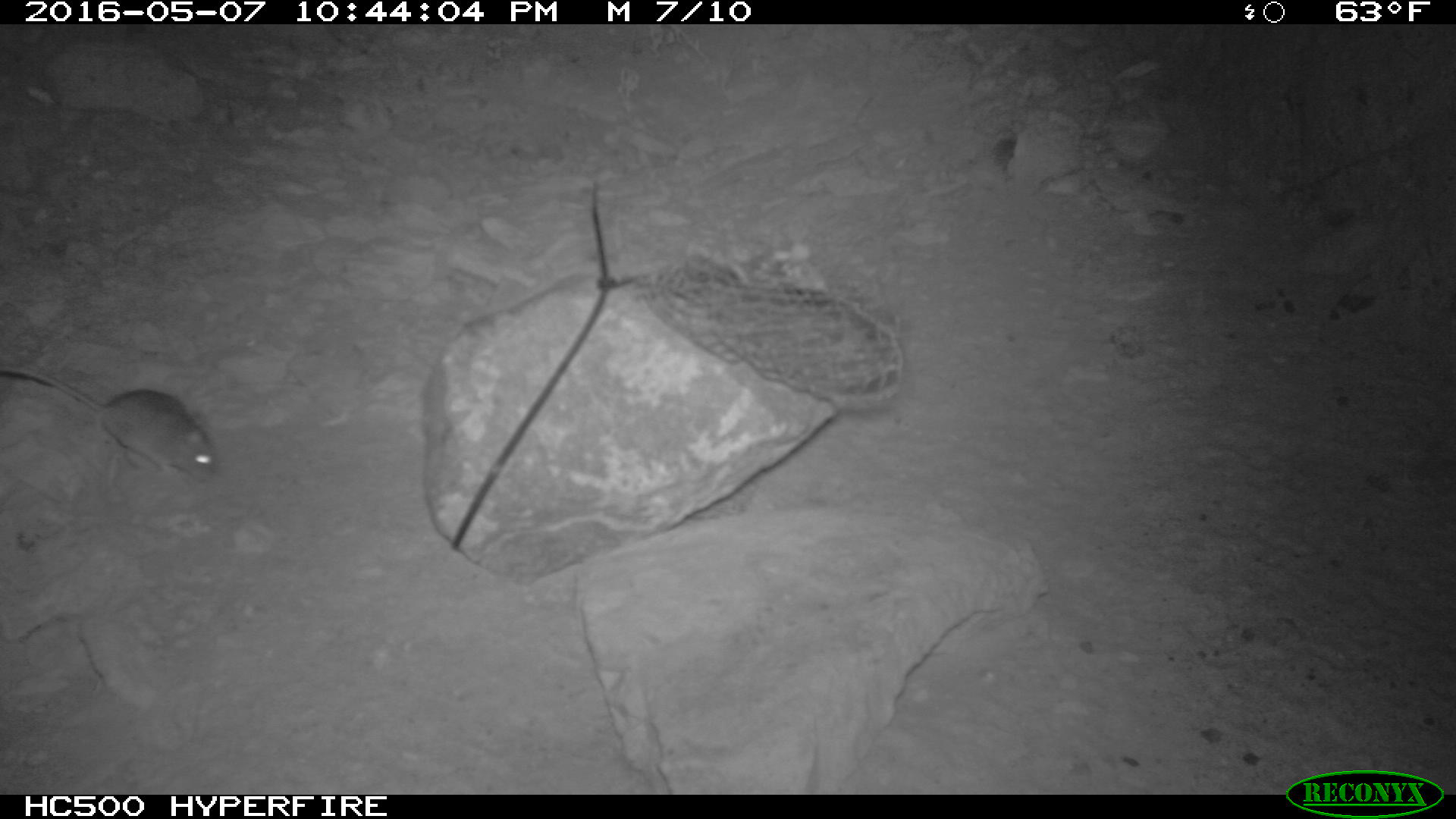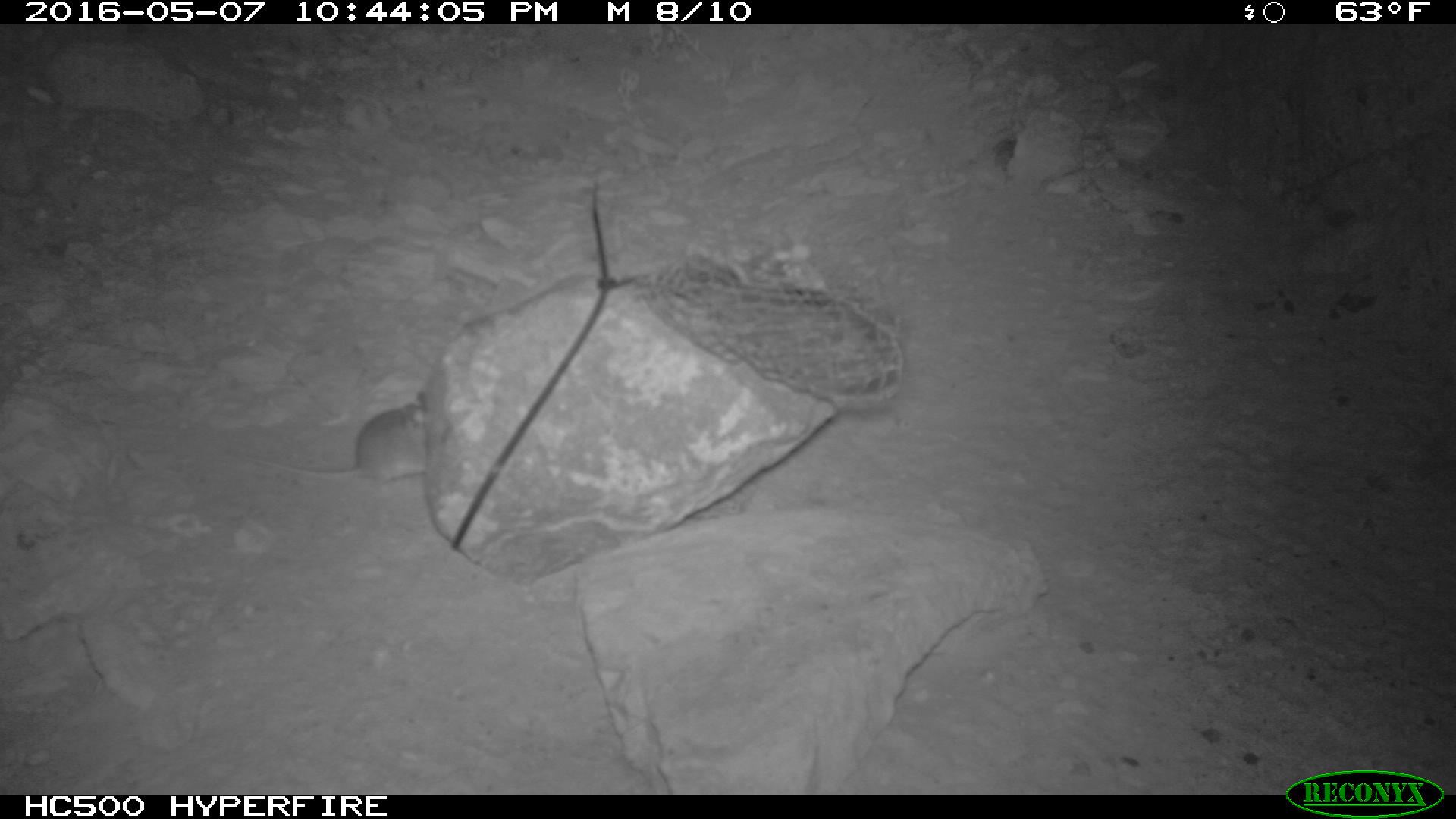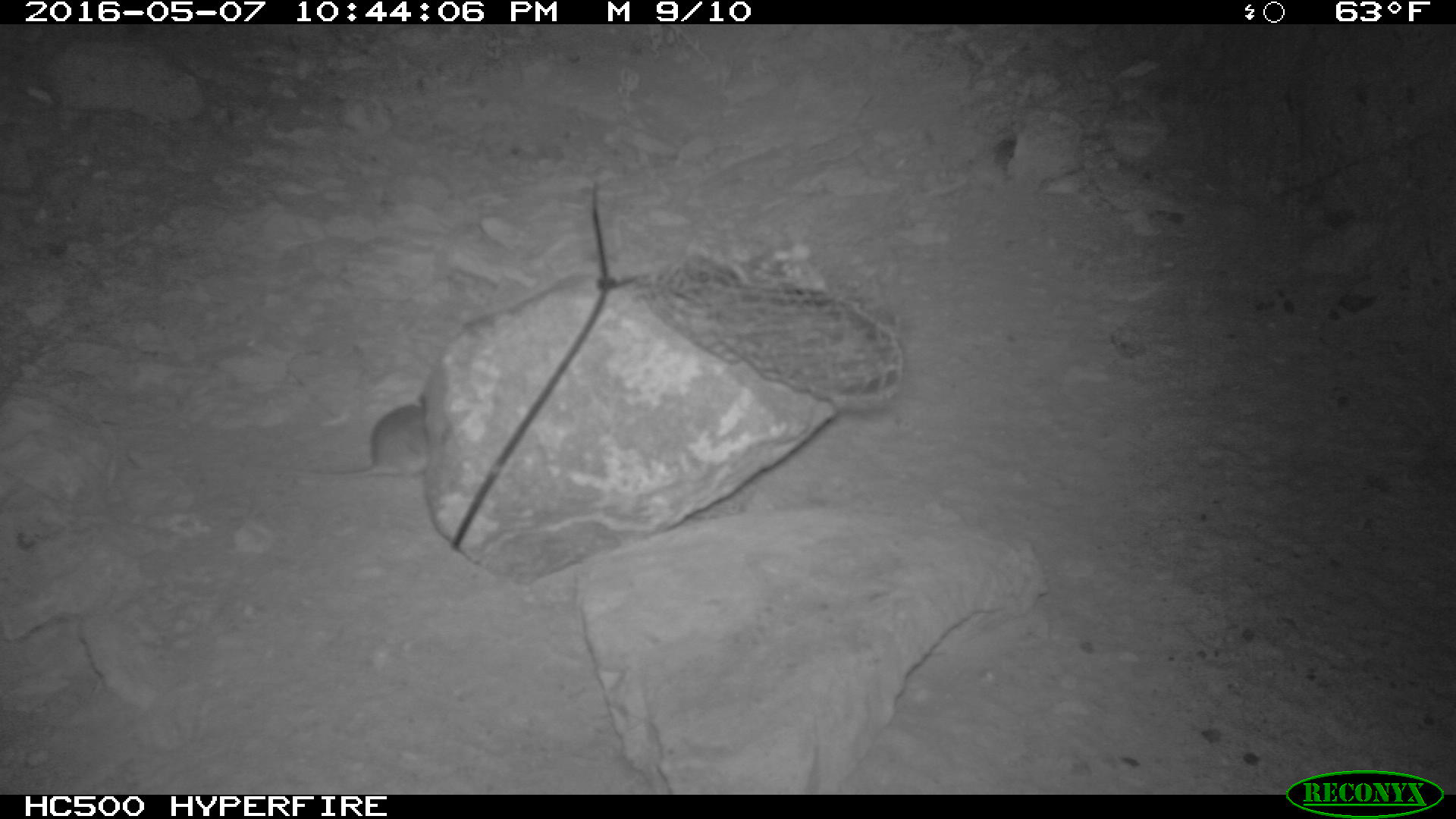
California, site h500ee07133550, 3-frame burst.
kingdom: Animalia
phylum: Chordata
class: Mammalia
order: Rodentia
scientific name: Rodentia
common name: rodent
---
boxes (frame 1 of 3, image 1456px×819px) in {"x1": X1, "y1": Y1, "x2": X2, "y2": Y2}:
rodent: {"x1": 0, "y1": 363, "x2": 214, "y2": 485}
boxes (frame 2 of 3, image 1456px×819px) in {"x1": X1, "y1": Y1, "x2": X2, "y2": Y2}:
rodent: {"x1": 244, "y1": 391, "x2": 427, "y2": 500}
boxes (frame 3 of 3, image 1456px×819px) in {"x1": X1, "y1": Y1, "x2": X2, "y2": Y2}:
rodent: {"x1": 268, "y1": 391, "x2": 428, "y2": 482}